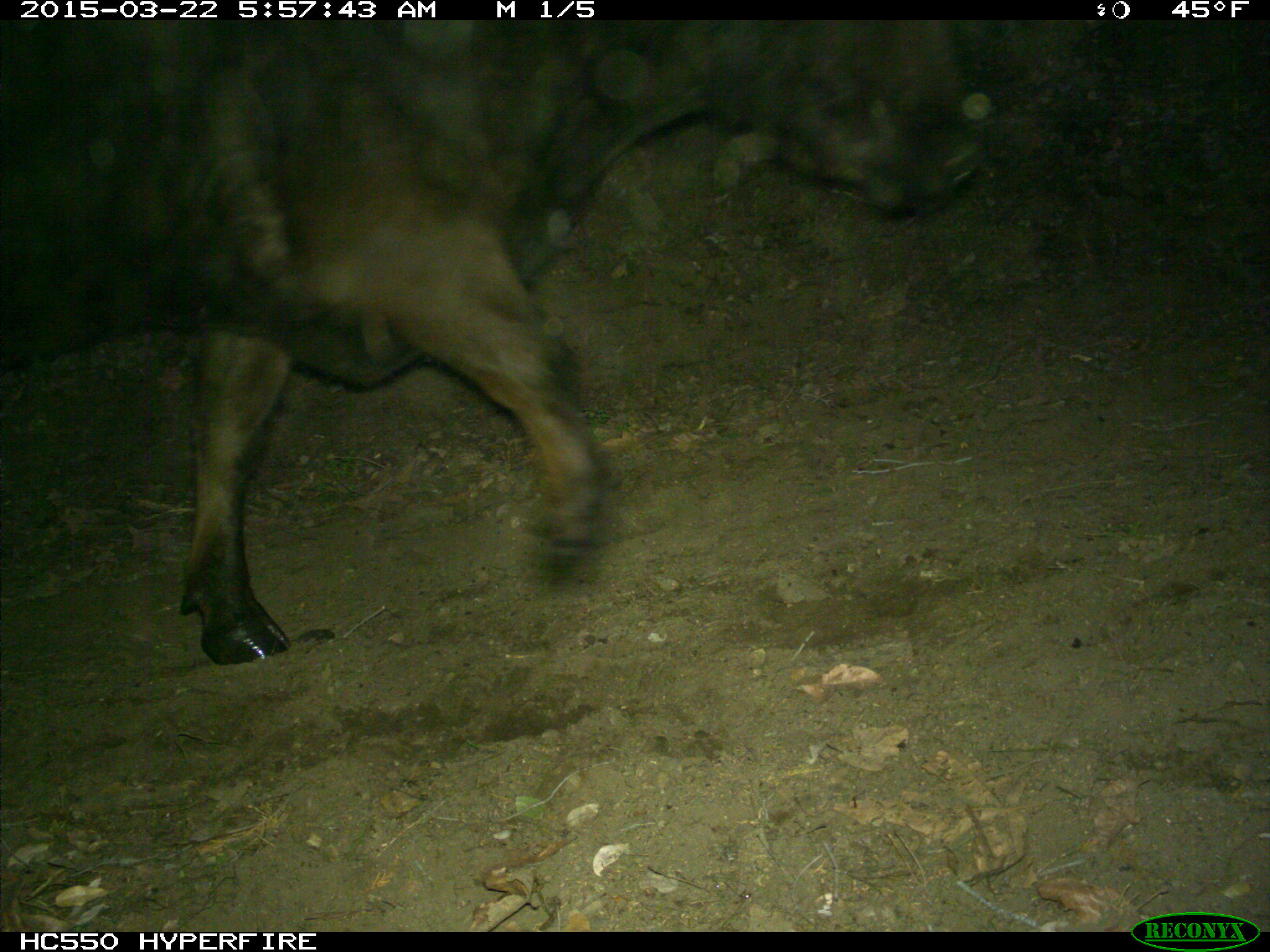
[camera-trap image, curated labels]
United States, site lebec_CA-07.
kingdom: Animalia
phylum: Chordata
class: Mammalia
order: Artiodactyla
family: Bovidae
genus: Bos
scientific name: Bos taurus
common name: domestic cow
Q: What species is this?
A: Bos taurus (domestic cow).